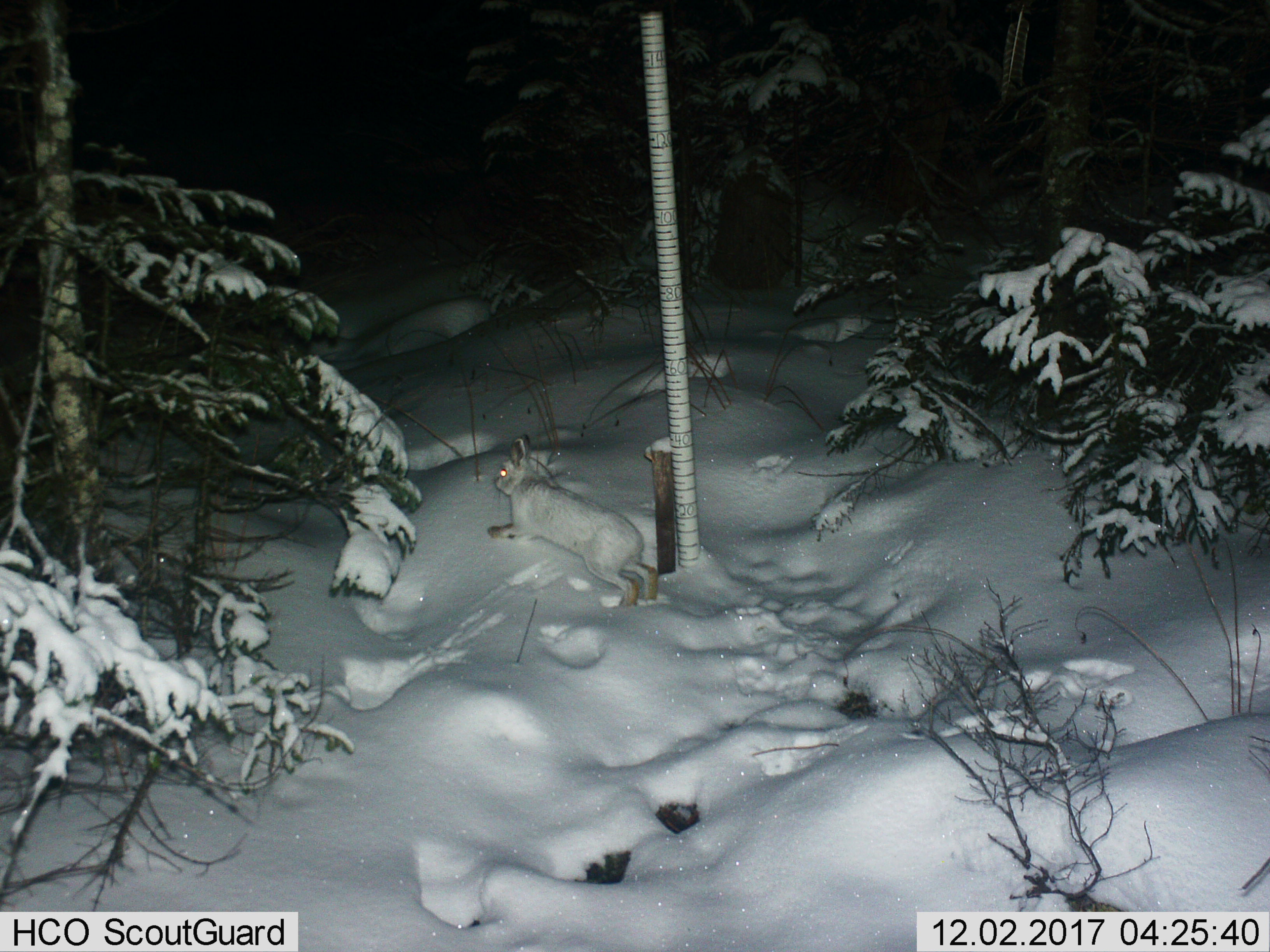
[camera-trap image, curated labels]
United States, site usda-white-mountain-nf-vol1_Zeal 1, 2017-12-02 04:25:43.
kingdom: Animalia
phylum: Chordata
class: Mammalia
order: Lagomorpha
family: Leporidae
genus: Lepus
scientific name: Lepus americanus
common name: snowshoe hare